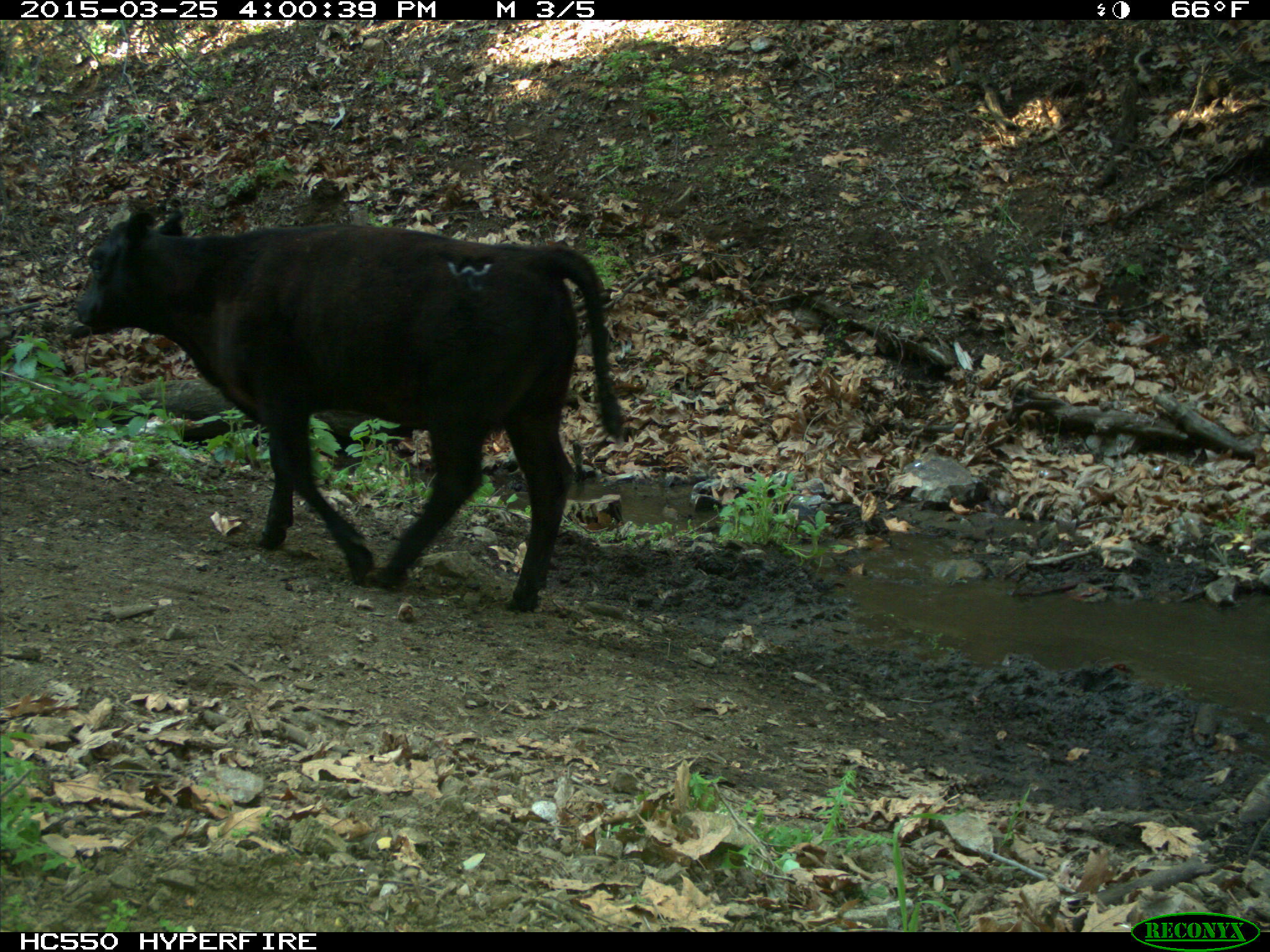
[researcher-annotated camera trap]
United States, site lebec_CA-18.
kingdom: Animalia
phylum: Chordata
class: Mammalia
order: Artiodactyla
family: Bovidae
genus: Bos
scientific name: Bos taurus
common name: domestic cow